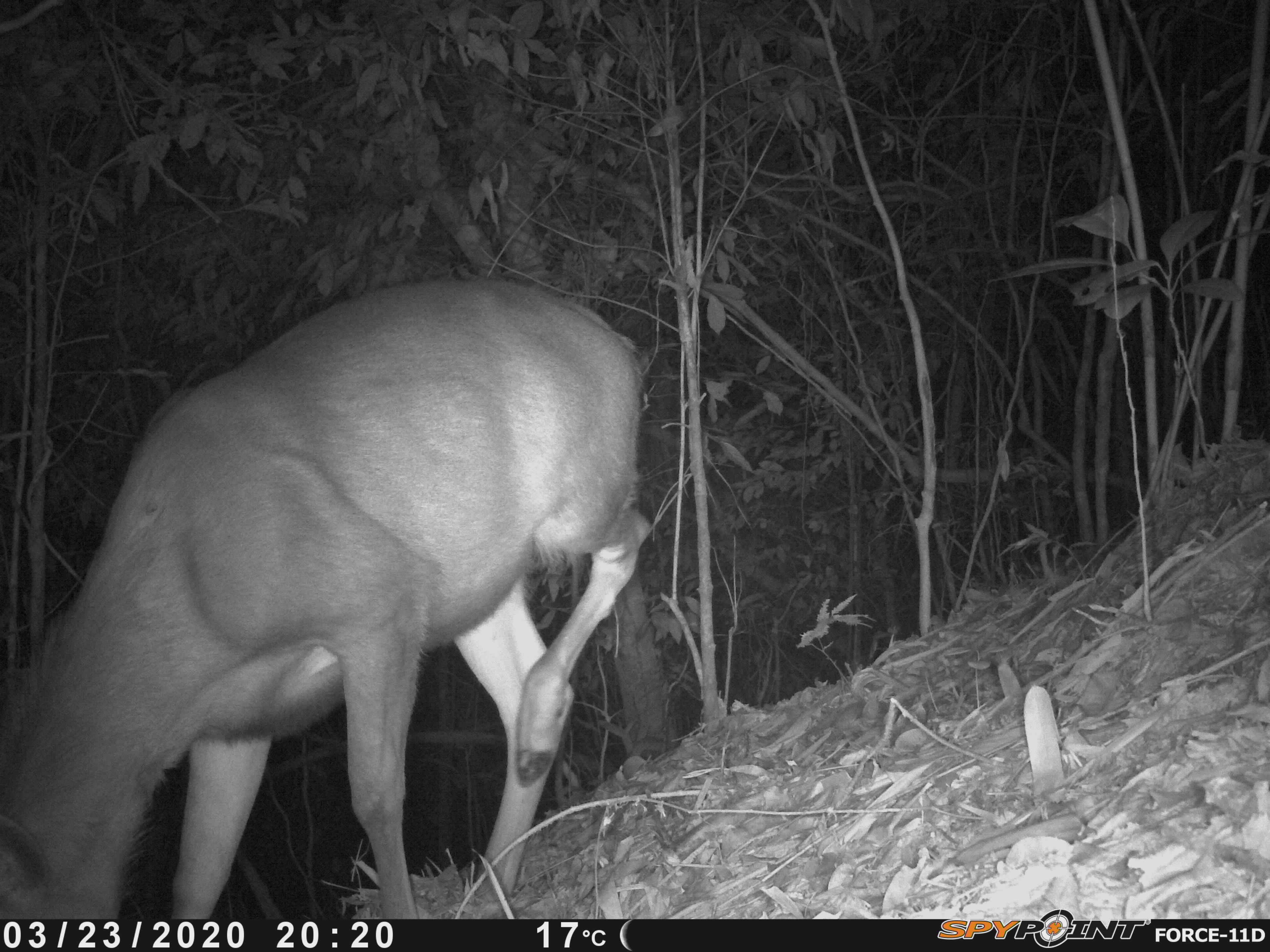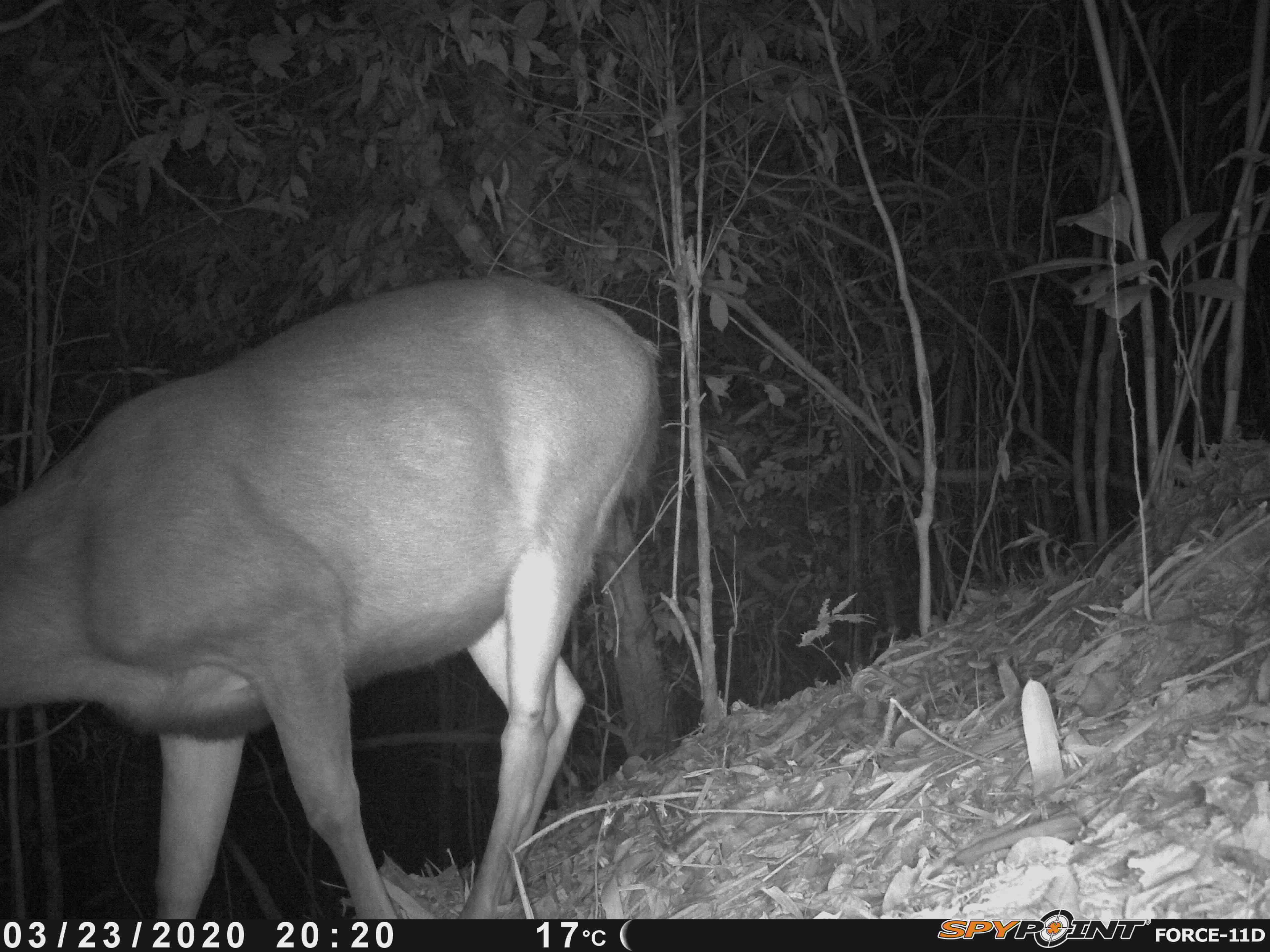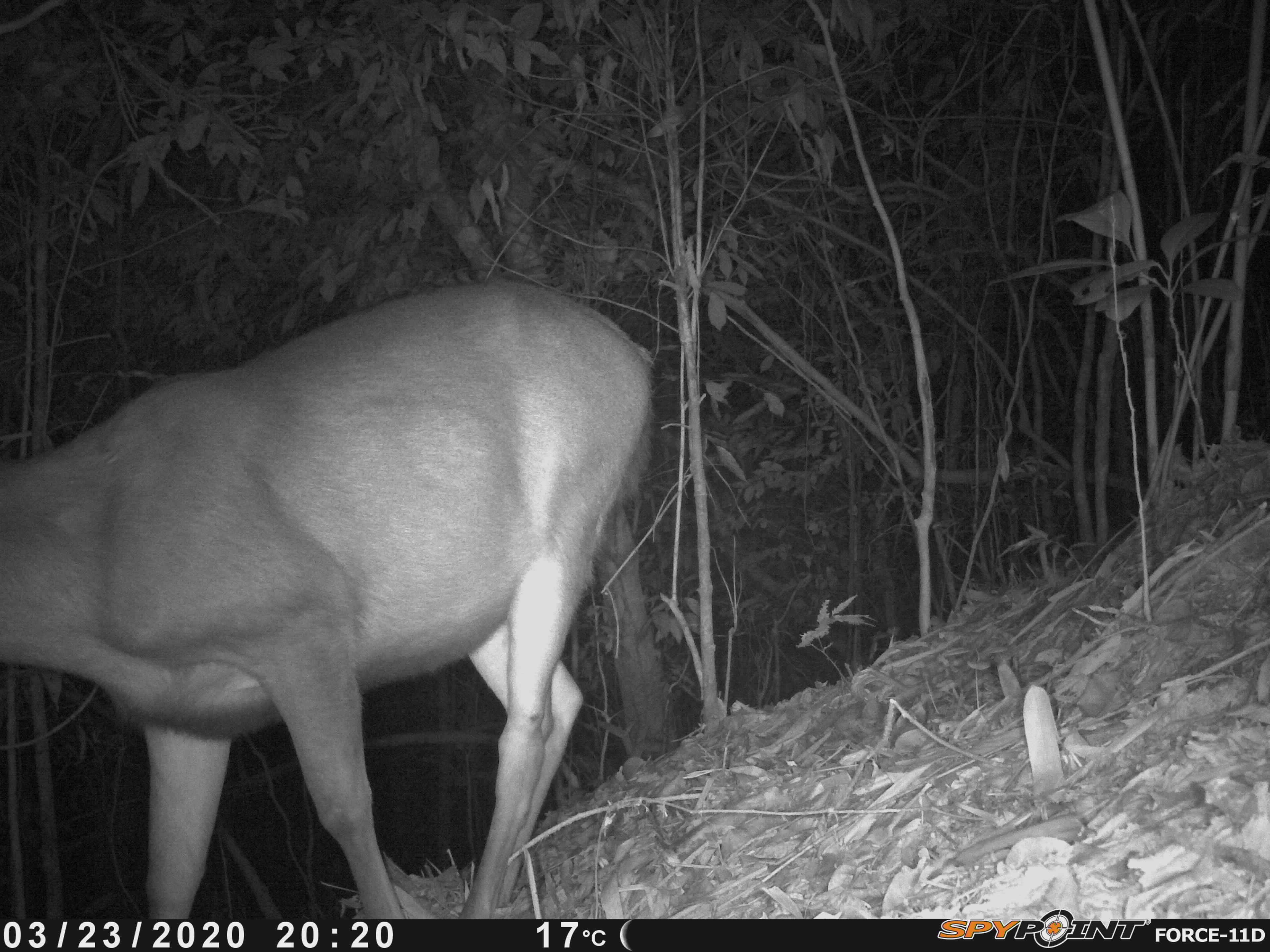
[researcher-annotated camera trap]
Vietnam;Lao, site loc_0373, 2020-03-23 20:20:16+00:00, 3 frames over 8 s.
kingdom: Animalia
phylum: Chordata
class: Mammalia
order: Artiodactyla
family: Cervidae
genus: Rusa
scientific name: Rusa unicolor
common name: sambar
Sambar (Rusa unicolor). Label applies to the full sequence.